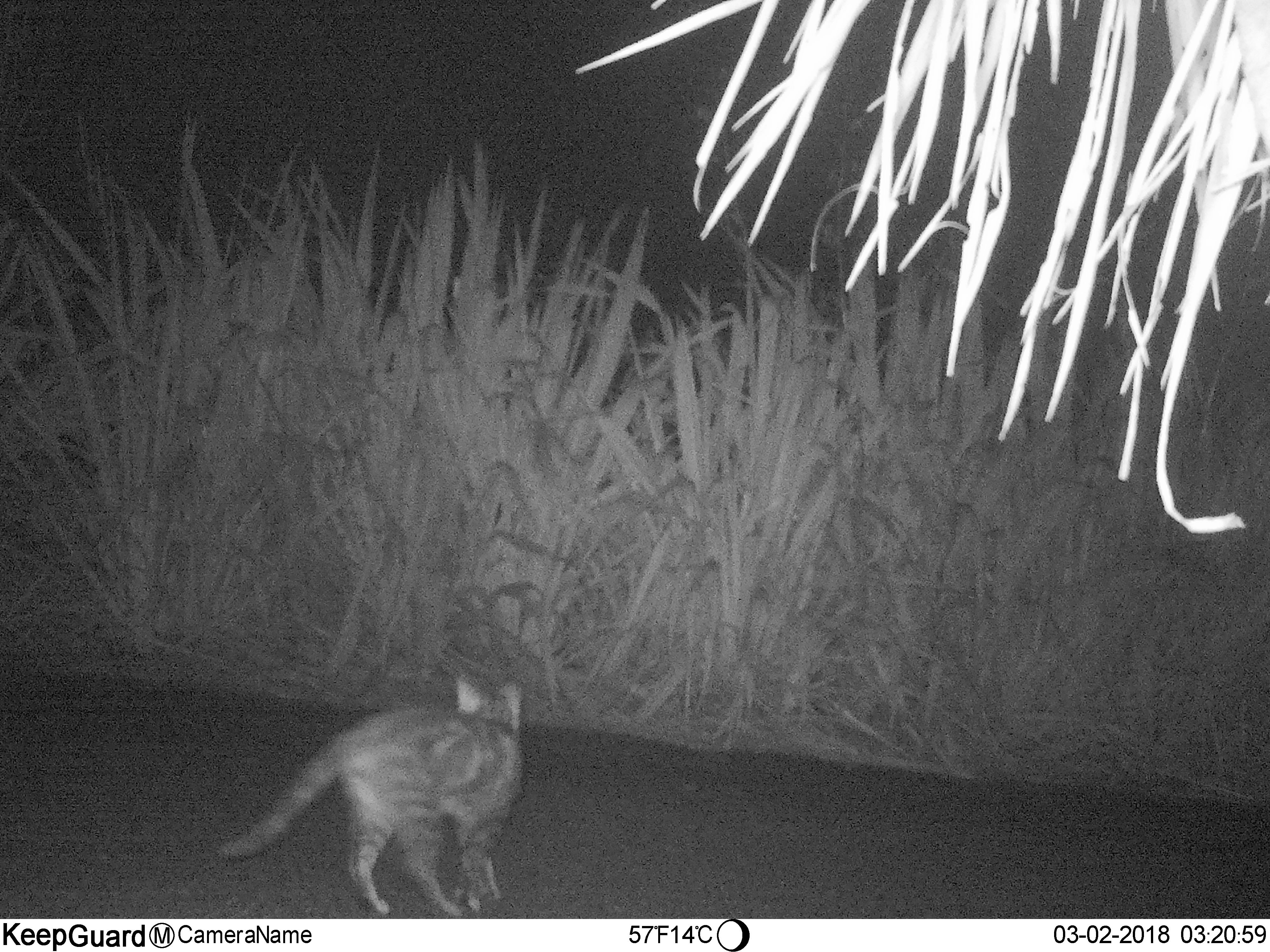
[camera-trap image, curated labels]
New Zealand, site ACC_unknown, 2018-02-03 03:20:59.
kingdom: Animalia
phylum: Chordata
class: Mammalia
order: Carnivora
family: Felidae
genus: Felis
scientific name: Felis catus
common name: domestic cat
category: cat